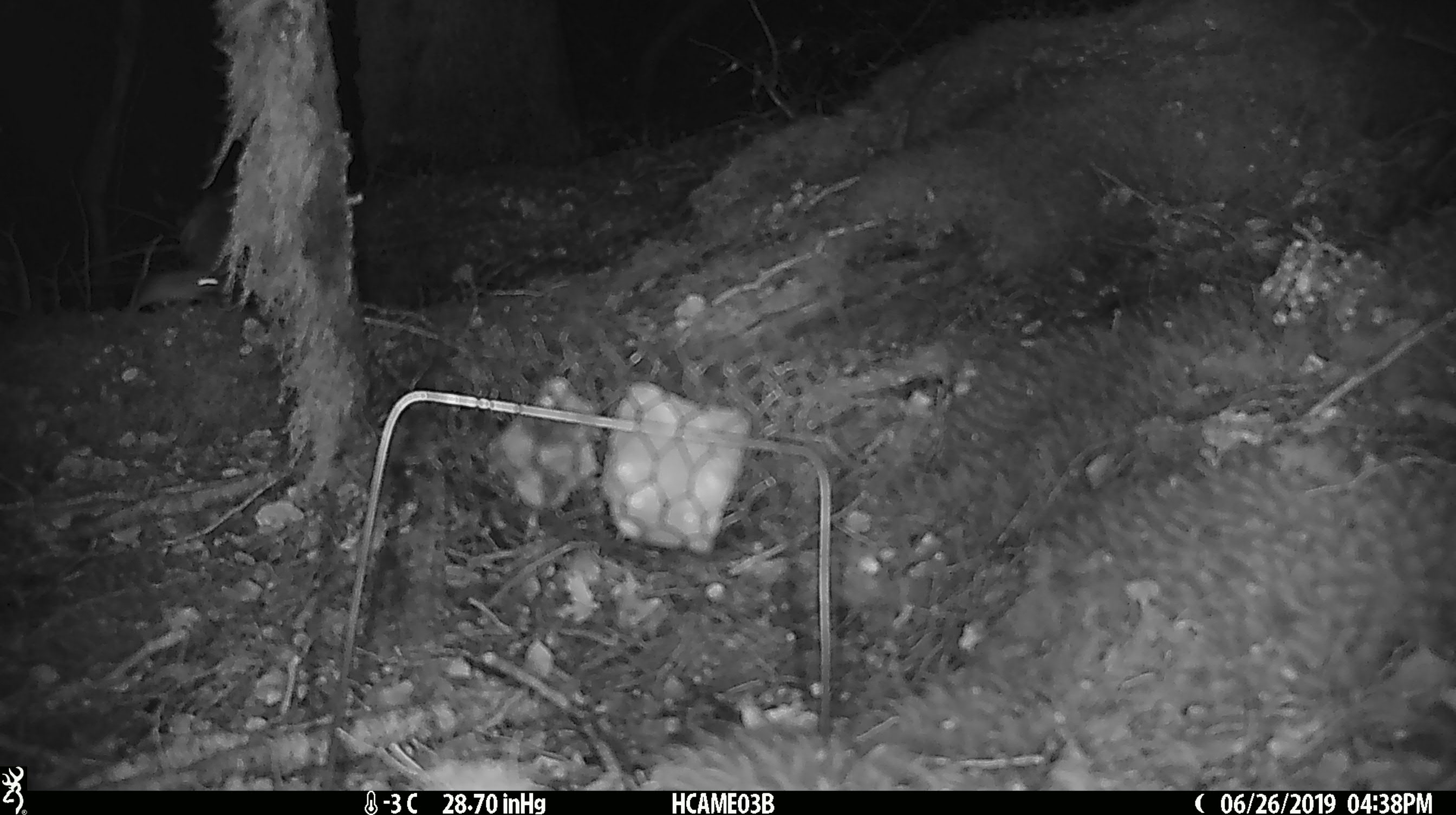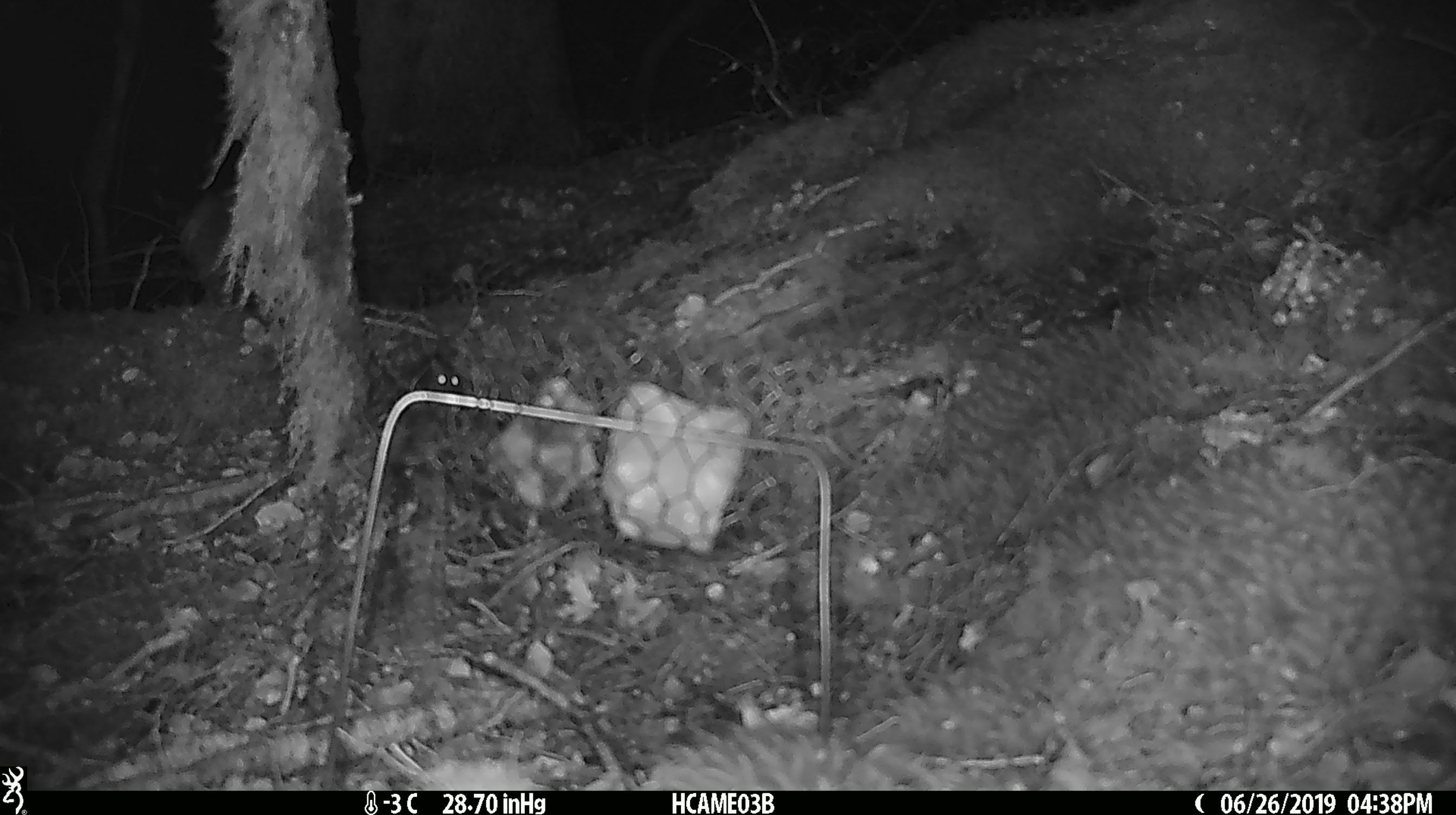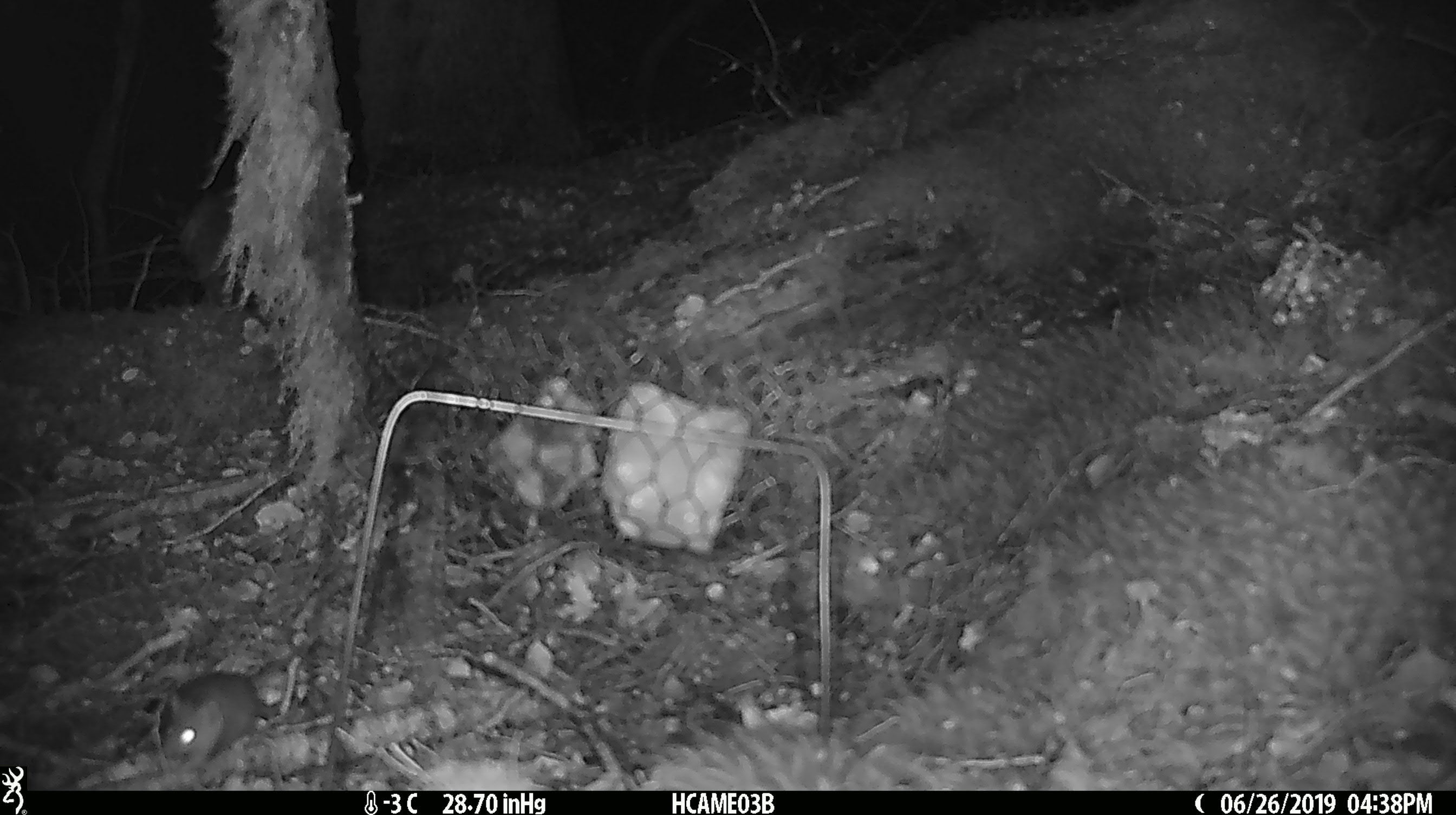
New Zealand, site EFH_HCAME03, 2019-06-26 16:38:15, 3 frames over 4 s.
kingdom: Animalia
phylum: Chordata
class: Mammalia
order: Rodentia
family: Muridae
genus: Mus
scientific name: Mus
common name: mouse